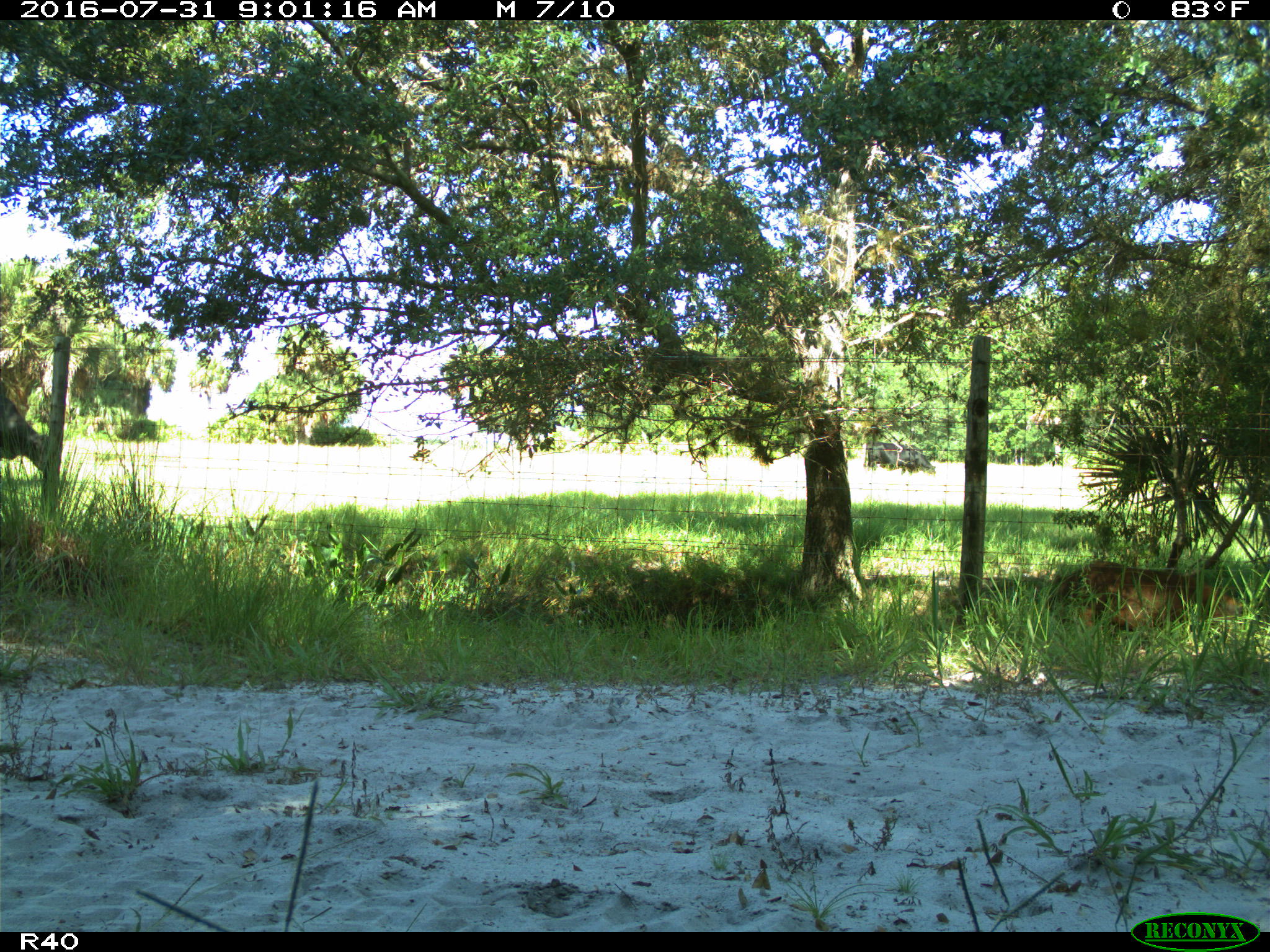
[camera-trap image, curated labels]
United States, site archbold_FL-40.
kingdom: Animalia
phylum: Chordata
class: Mammalia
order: Artiodactyla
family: Suidae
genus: Sus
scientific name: Sus scrofa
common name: wild boar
Sus scrofa (wild boar).